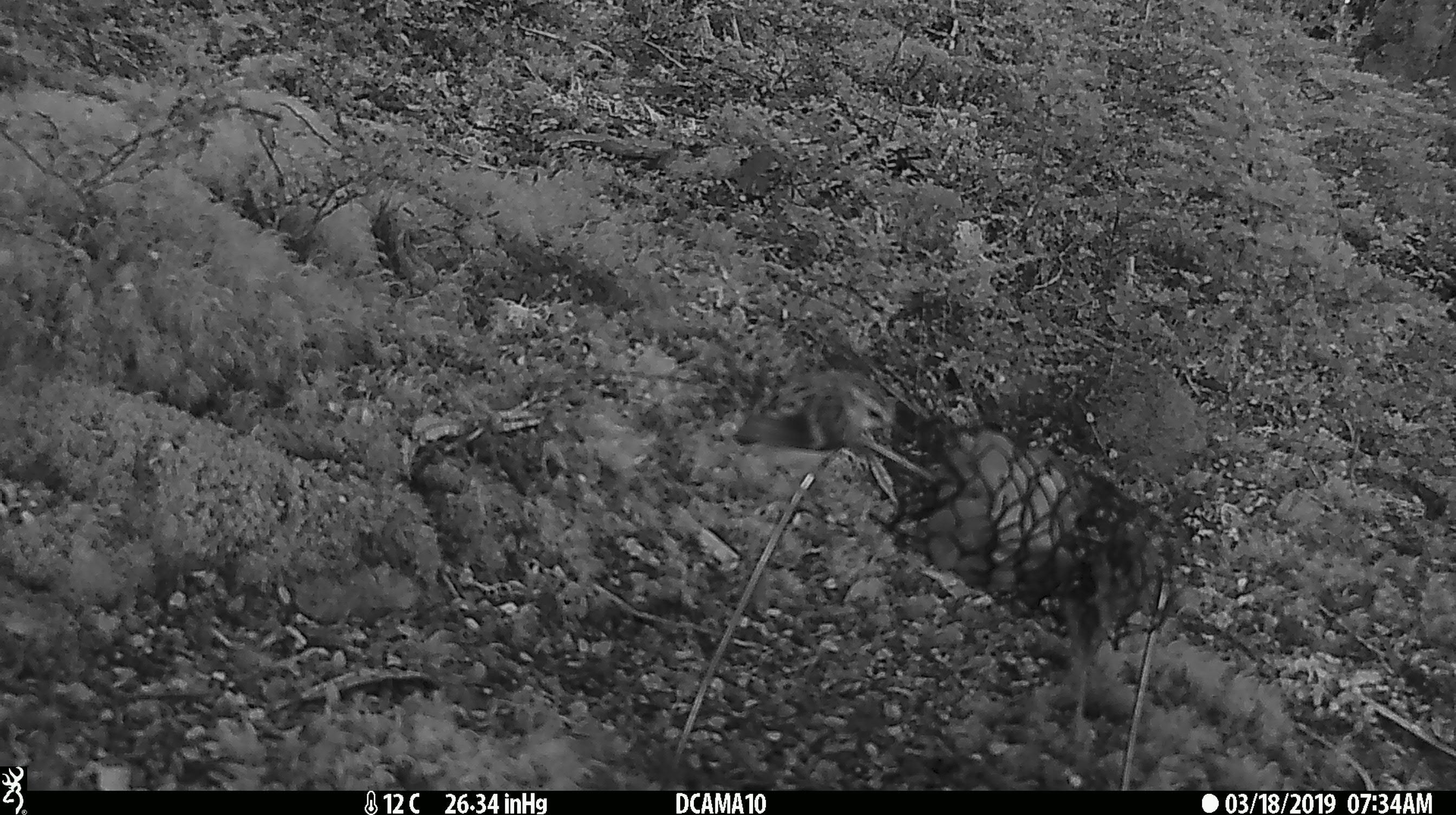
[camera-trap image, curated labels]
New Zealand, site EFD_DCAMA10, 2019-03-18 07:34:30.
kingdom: Animalia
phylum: Chordata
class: Aves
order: Passeriformes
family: Acanthisittidae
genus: Acanthisitta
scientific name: Acanthisitta chloris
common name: rifleman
Rifleman (Acanthisitta chloris).